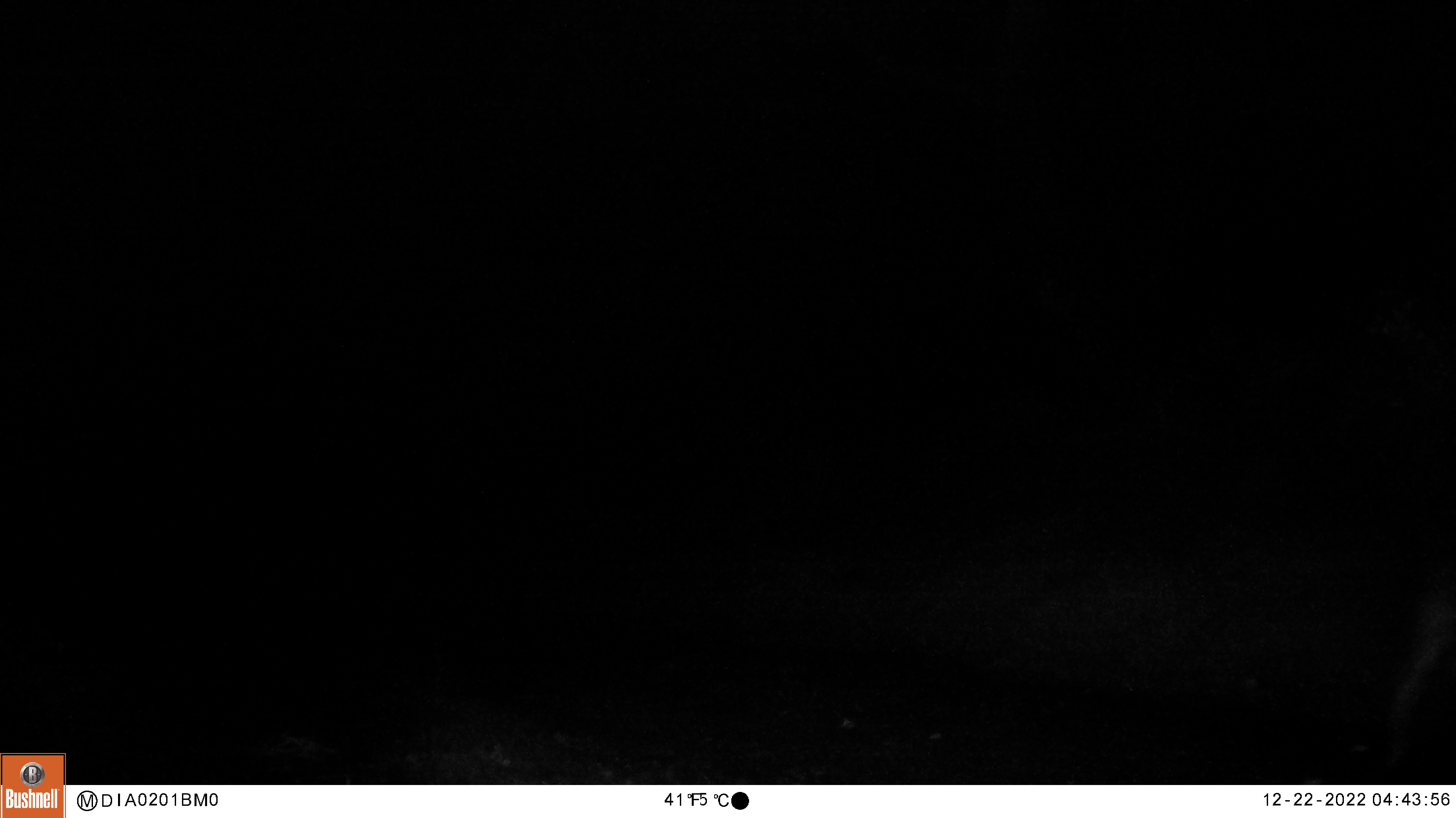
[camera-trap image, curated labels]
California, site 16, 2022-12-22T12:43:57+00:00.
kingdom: Animalia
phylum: Chordata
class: Mammalia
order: Artiodactyla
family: Cervidae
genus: Odocoileus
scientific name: Odocoileus hemionus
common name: mule deer